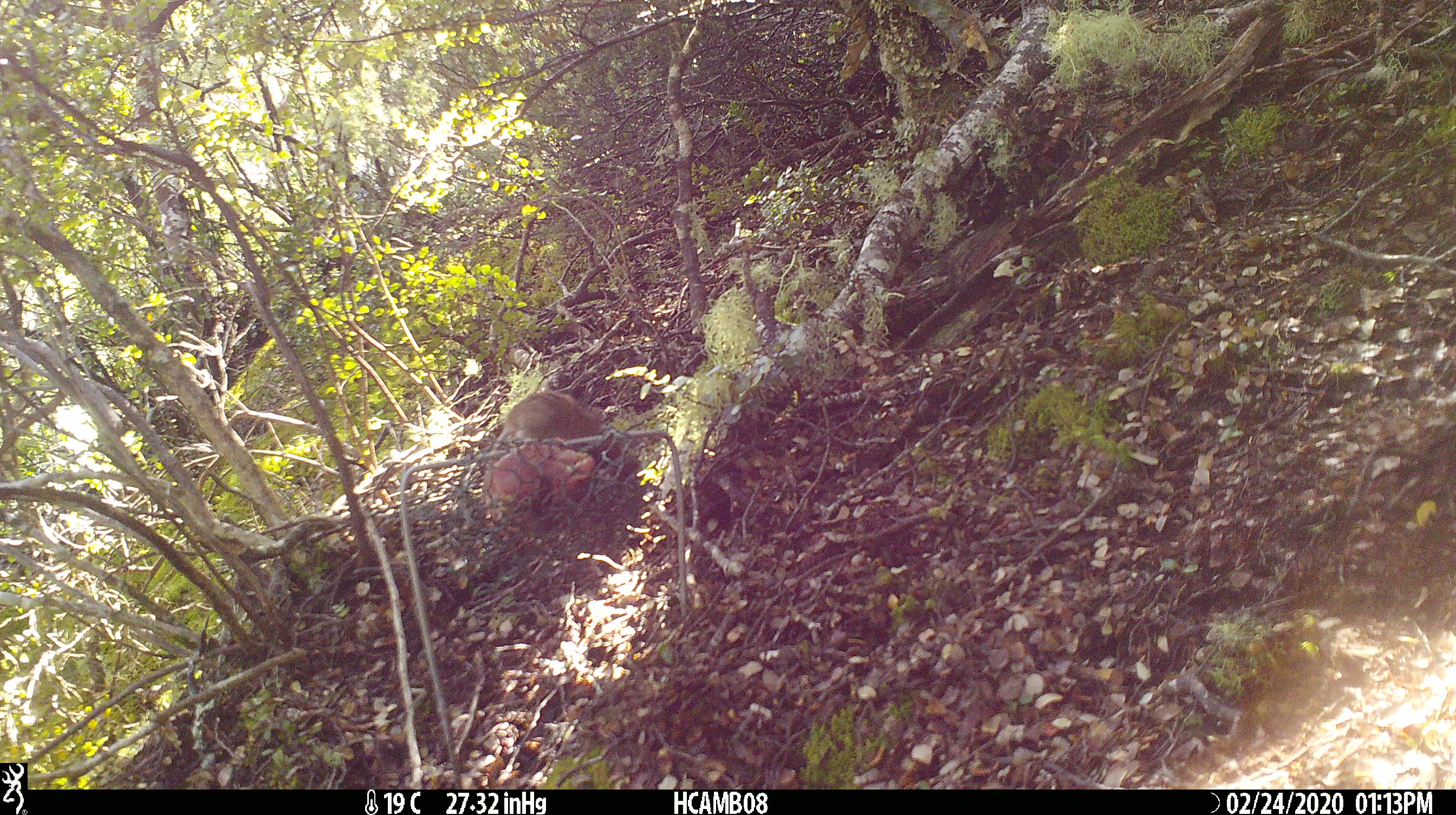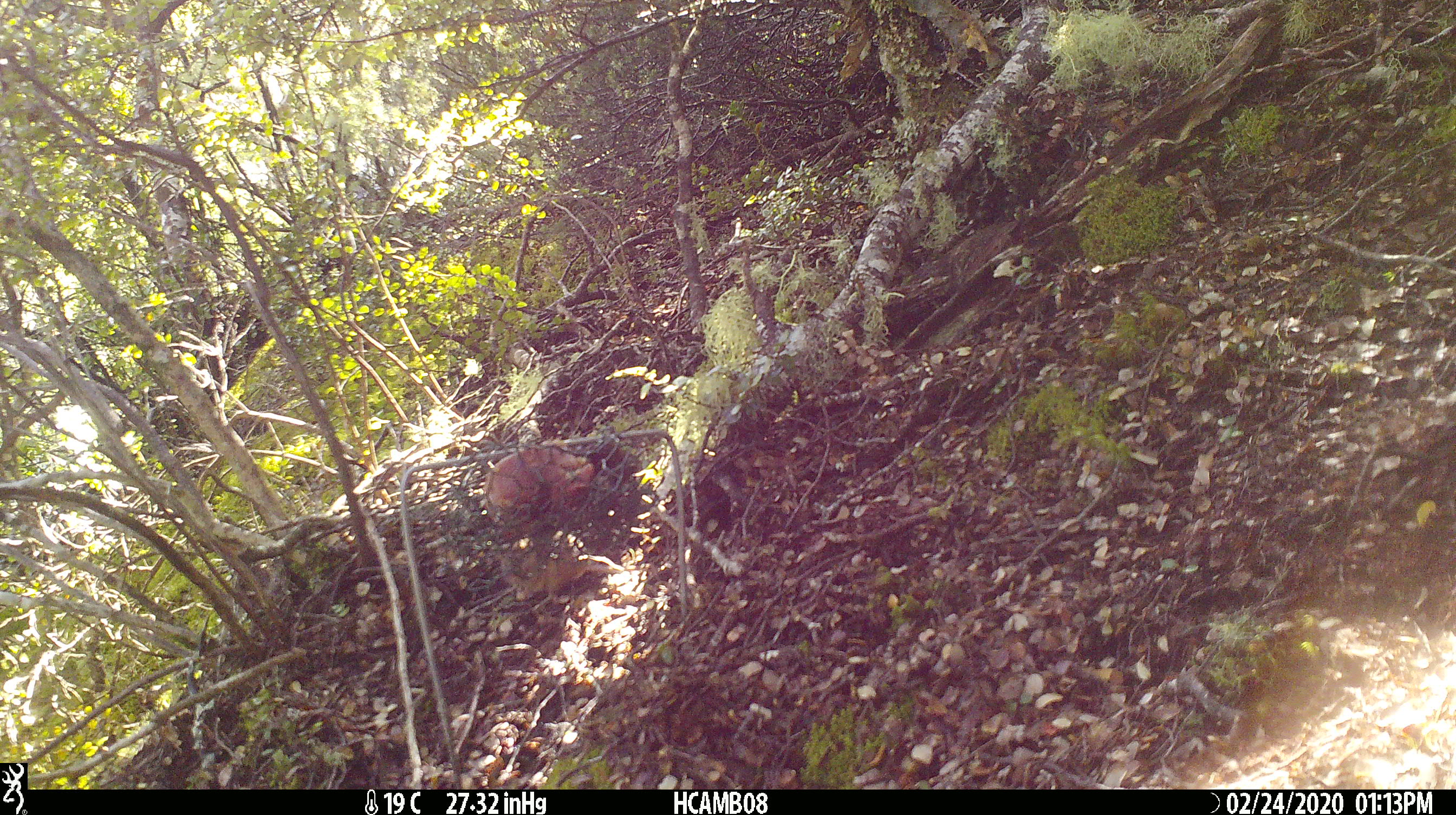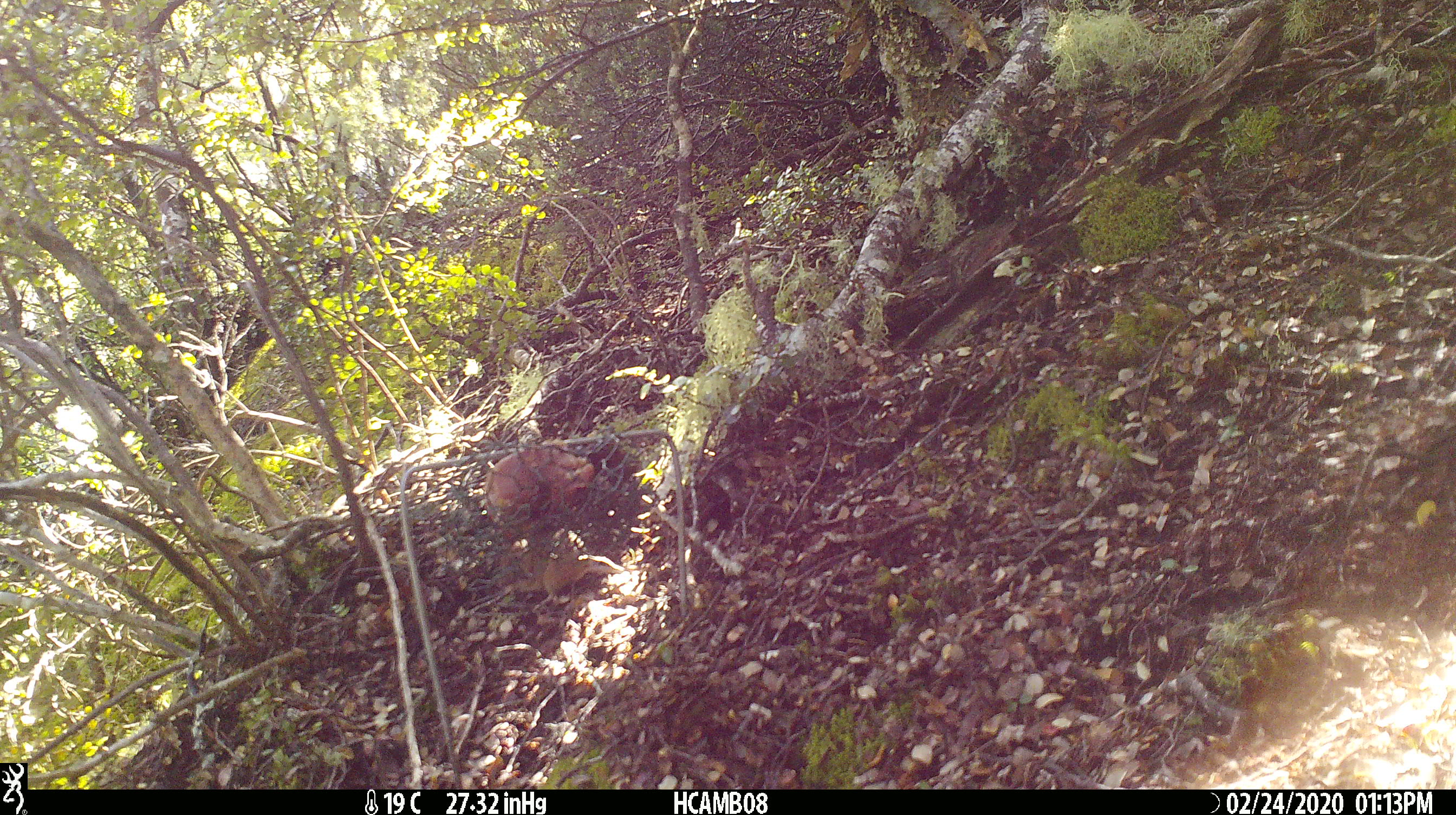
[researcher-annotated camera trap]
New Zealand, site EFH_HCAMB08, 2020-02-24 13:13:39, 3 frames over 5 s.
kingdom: Animalia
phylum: Chordata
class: Mammalia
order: Rodentia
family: Muridae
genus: Mus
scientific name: Mus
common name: mouse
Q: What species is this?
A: Mouse (Mus).